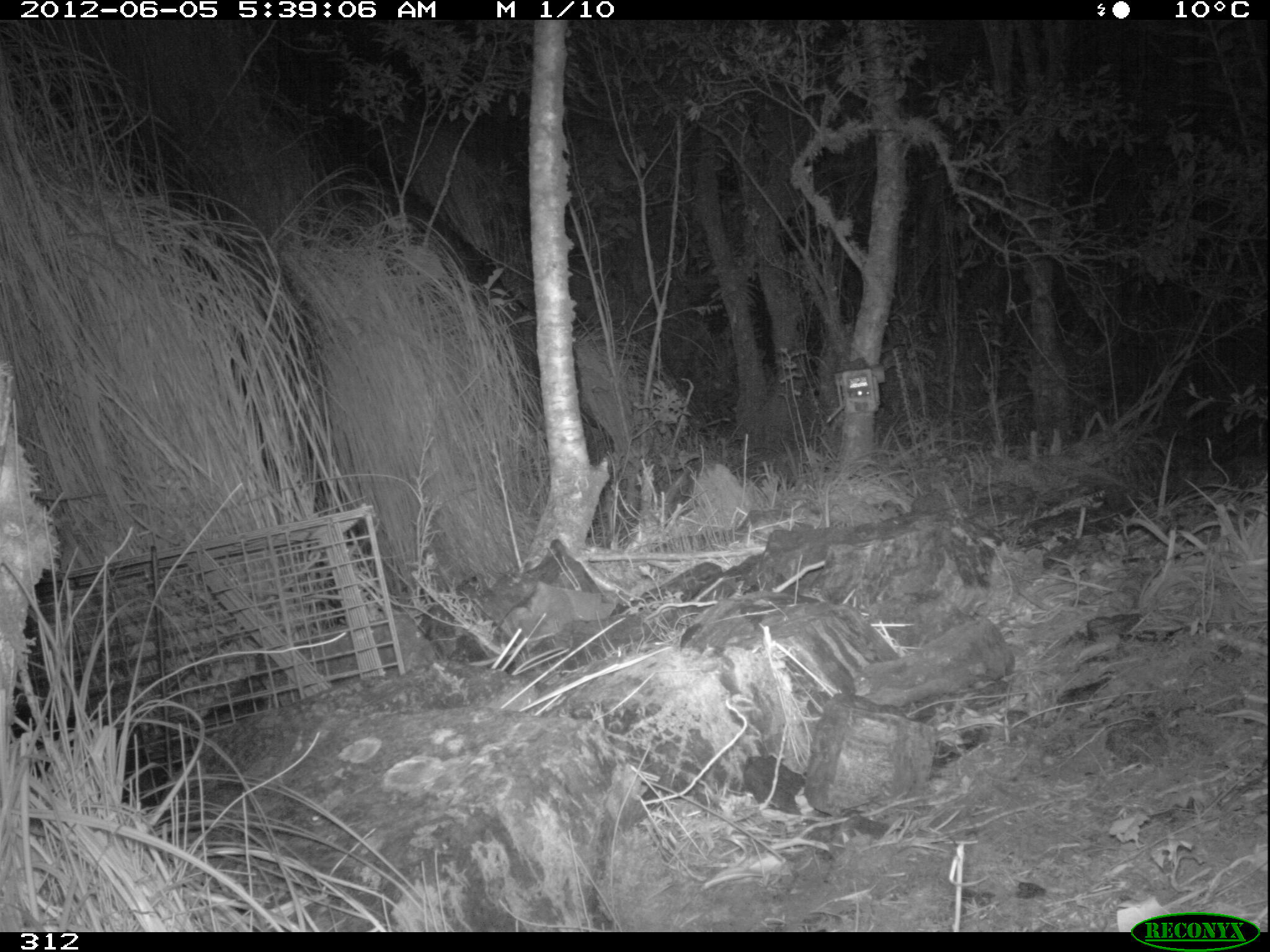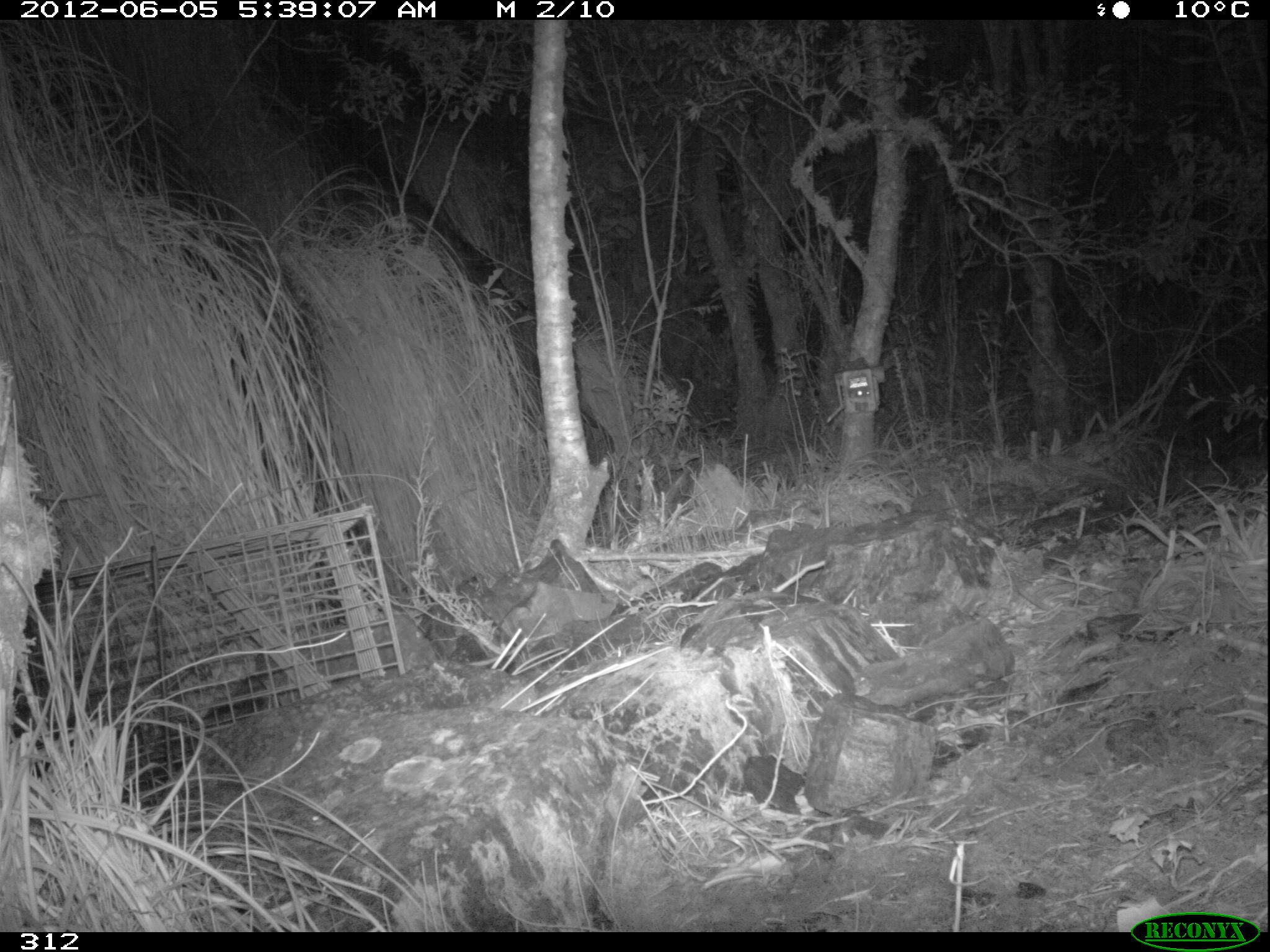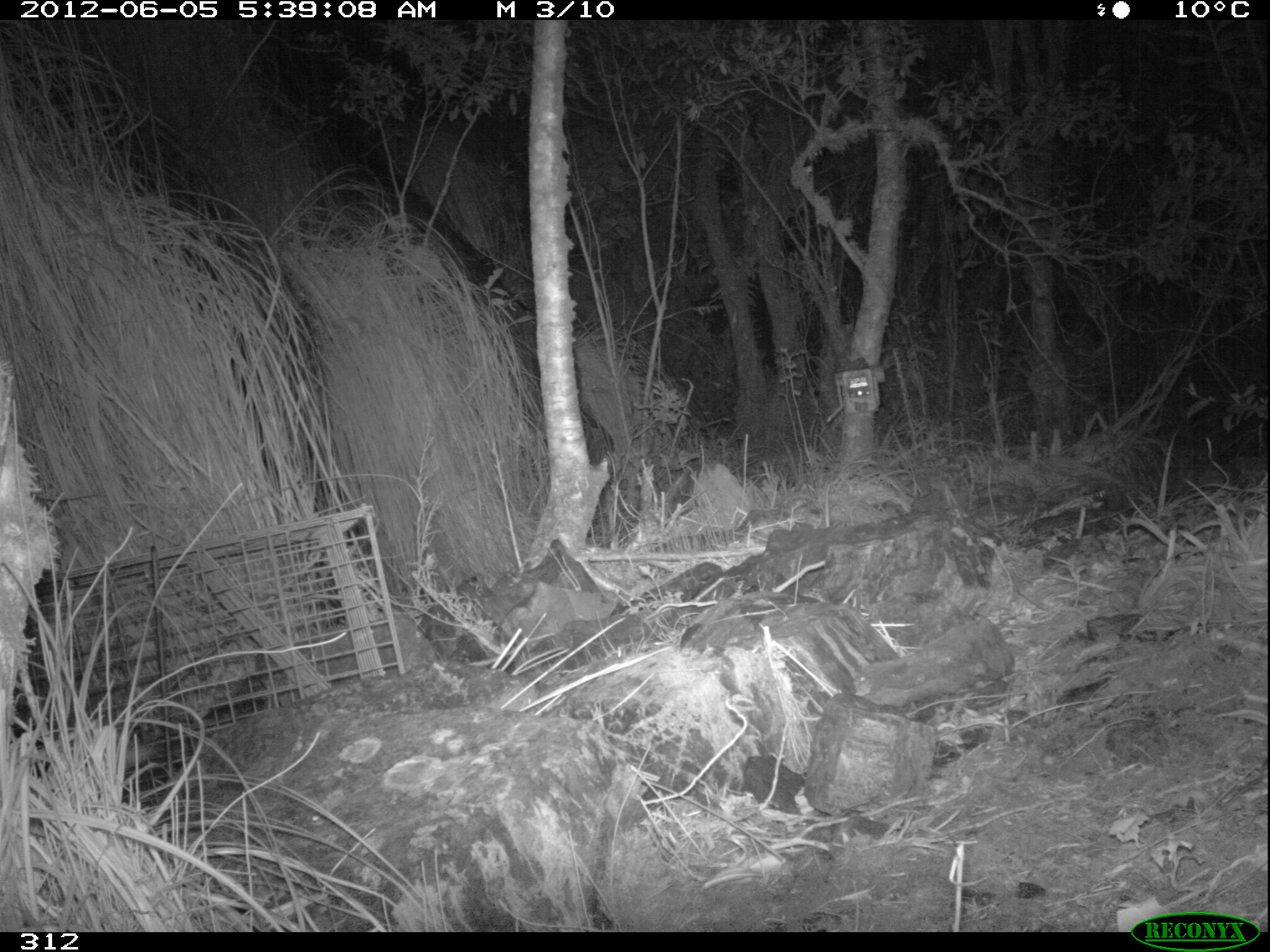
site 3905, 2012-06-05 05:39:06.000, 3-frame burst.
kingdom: Animalia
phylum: Chordata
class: Mammalia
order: Didelphimorphia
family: Didelphidae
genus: Didelphis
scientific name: Didelphis pernigra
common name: andean white-eared opossum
Didelphis pernigra (andean white-eared opossum).